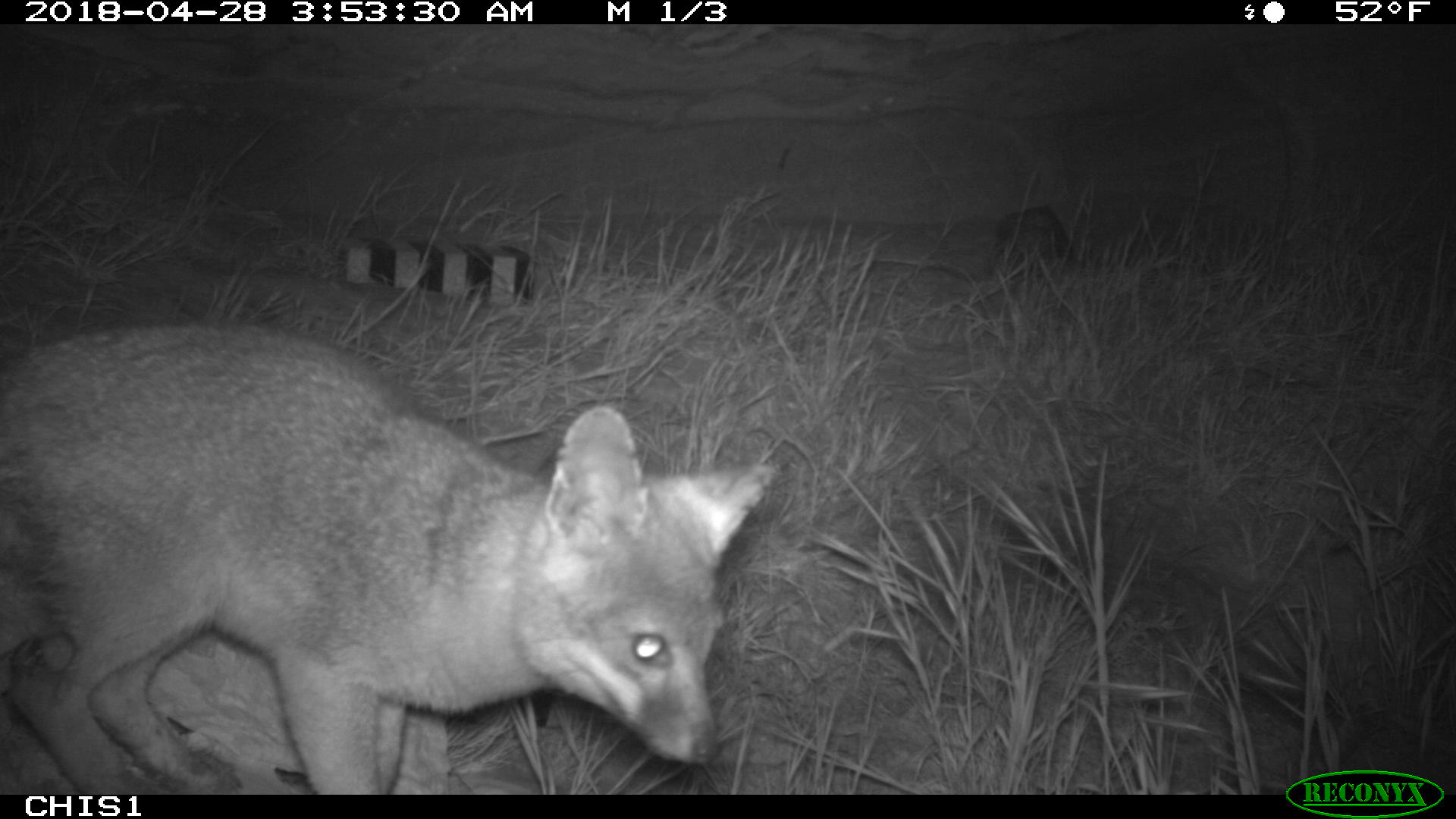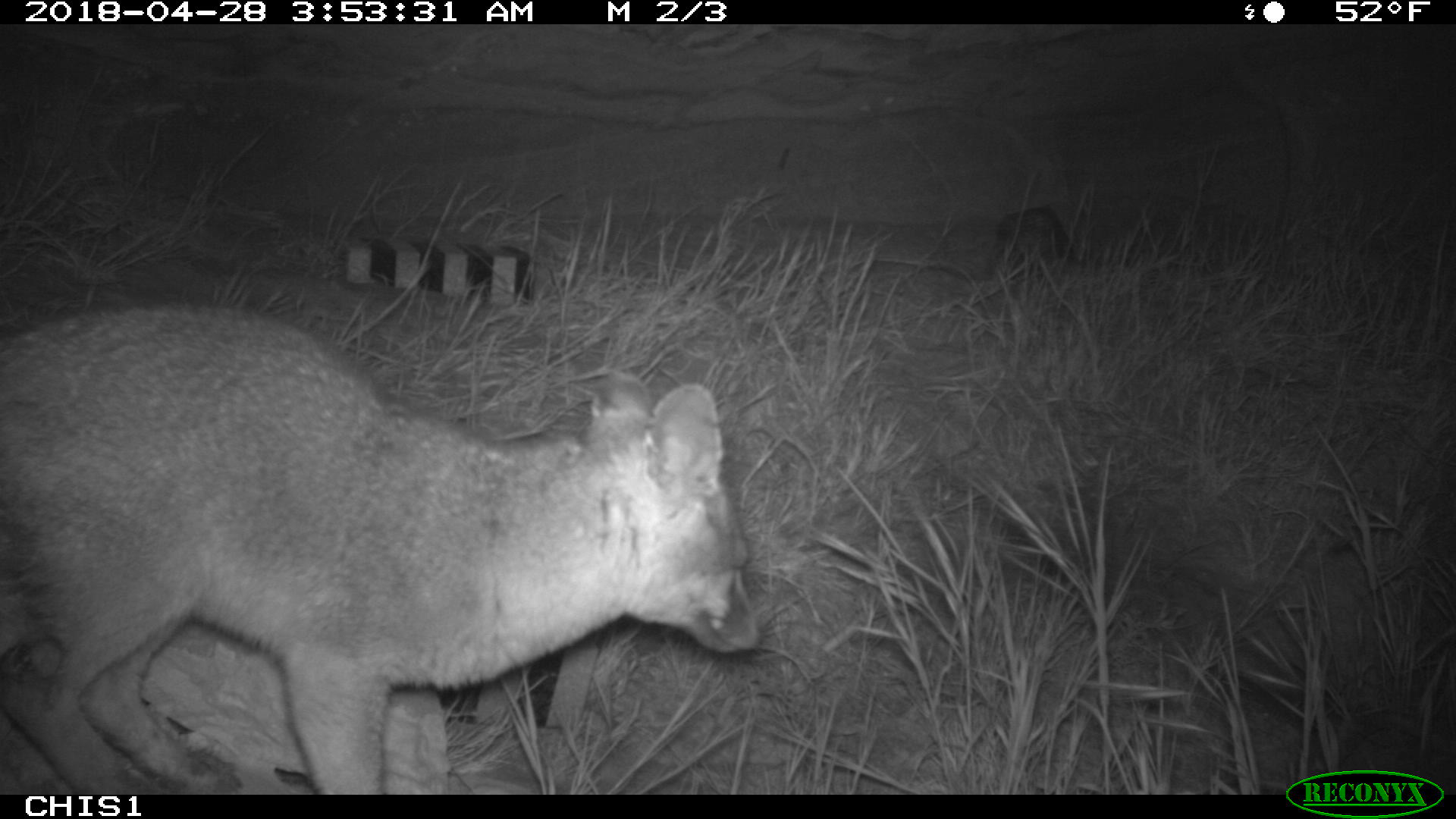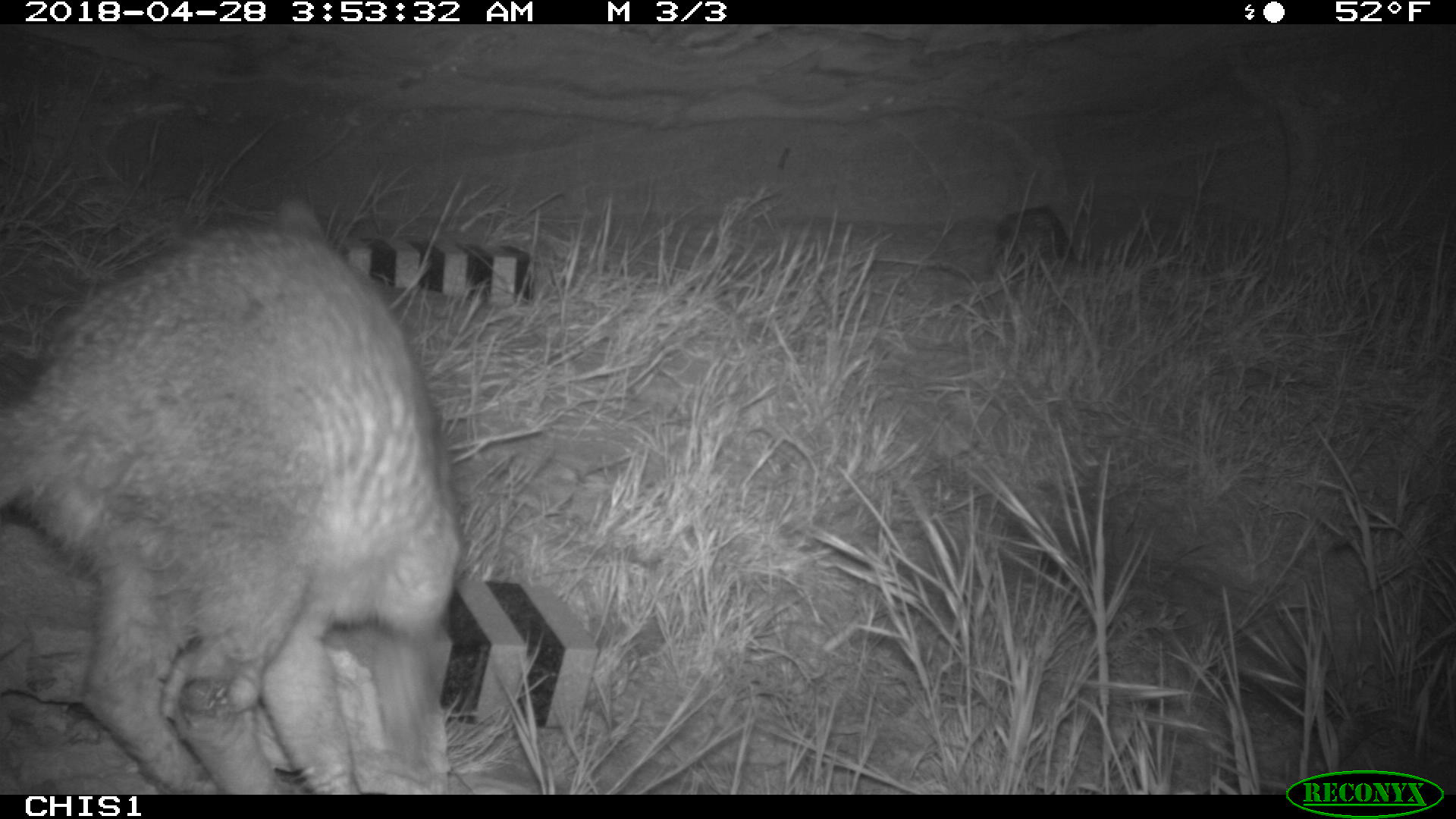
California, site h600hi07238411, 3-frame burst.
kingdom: Animalia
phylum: Chordata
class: Mammalia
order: Carnivora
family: Canidae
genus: Urocyon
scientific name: Urocyon littoralis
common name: island fox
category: fox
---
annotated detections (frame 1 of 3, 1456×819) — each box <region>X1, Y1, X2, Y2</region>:
fox: <region>0, 318, 775, 794</region>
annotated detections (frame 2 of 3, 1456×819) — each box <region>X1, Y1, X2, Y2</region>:
fox: <region>0, 302, 762, 793</region>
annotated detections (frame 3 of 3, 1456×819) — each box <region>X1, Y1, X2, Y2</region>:
fox: <region>0, 198, 460, 794</region>